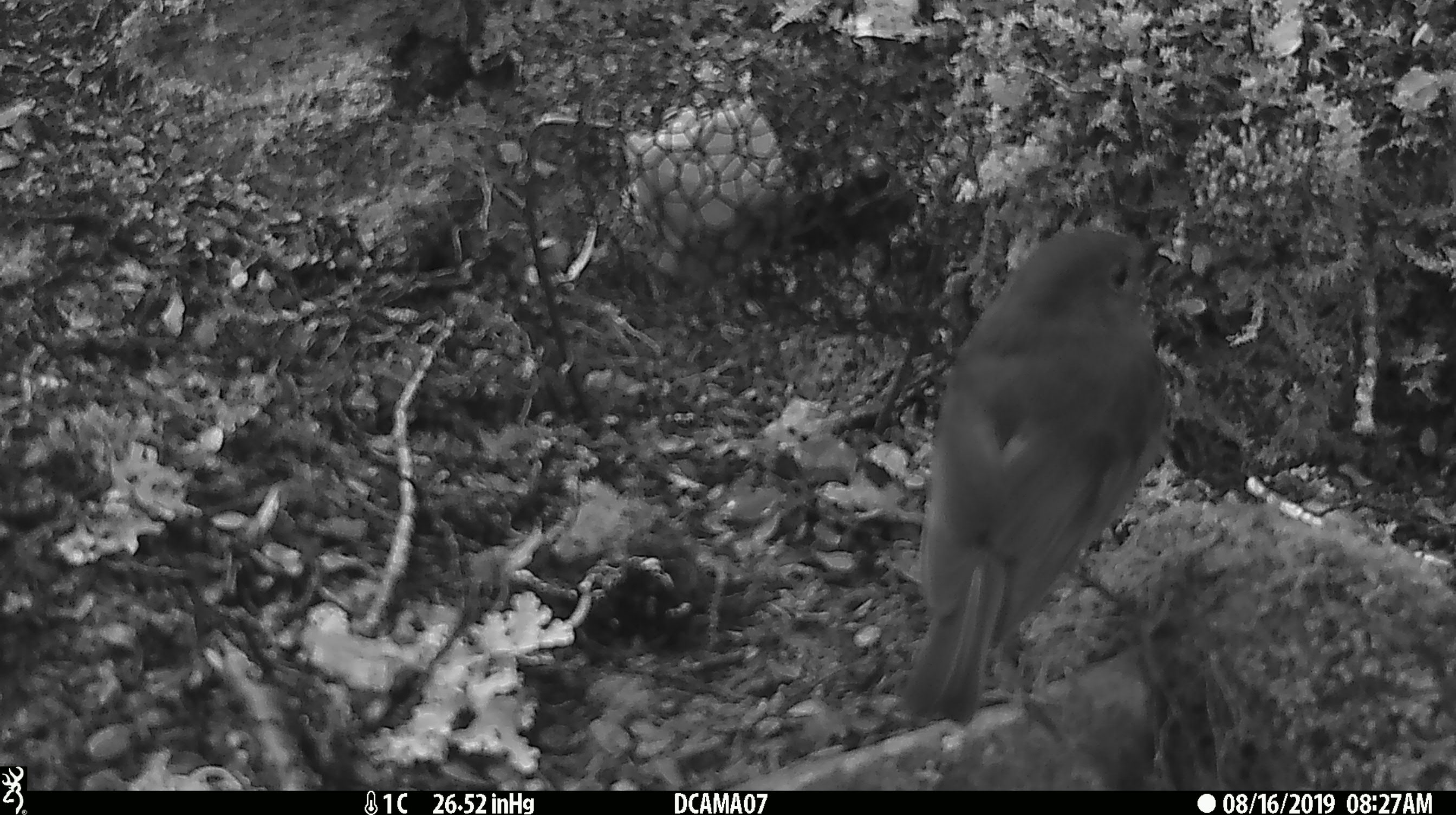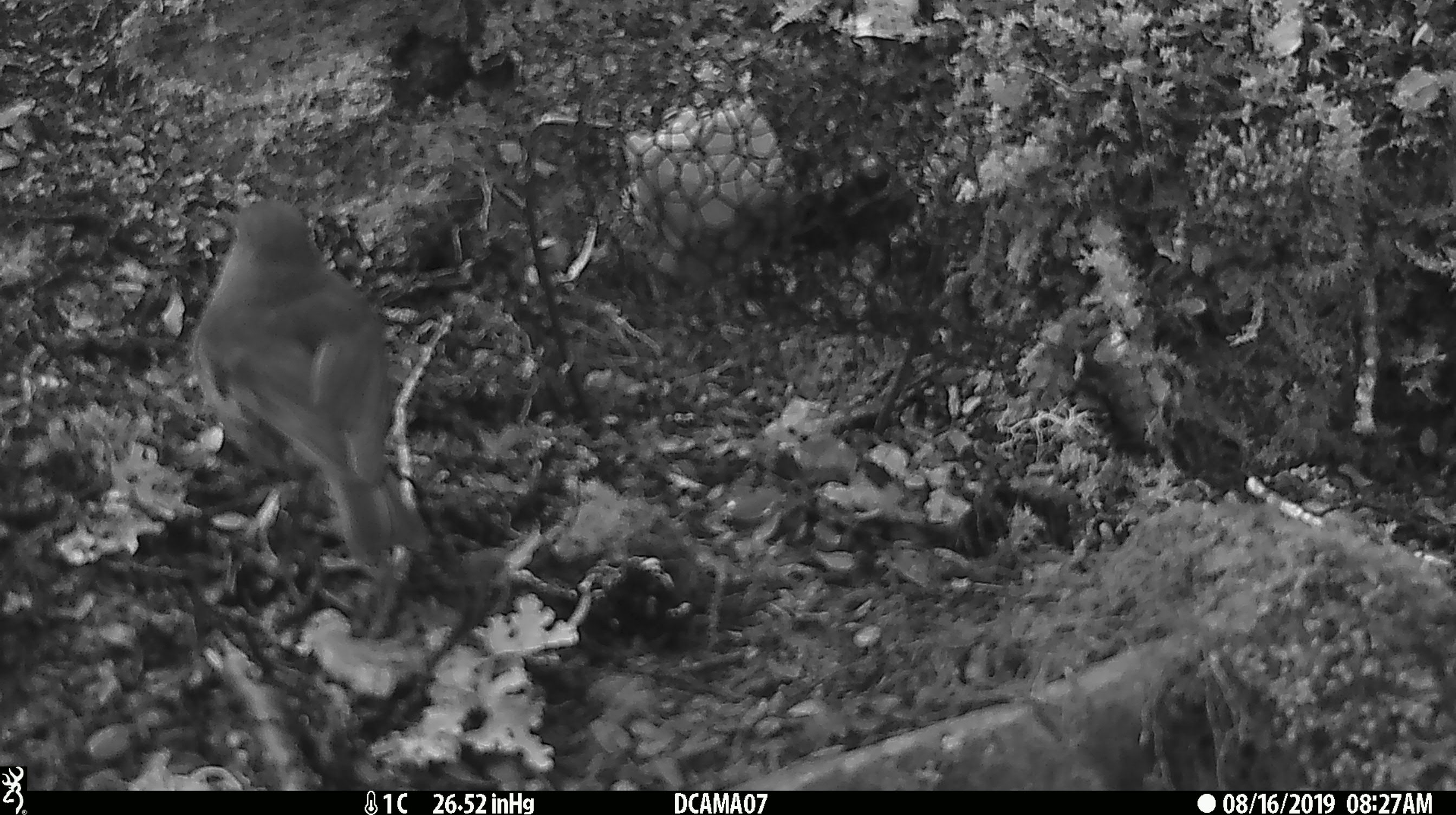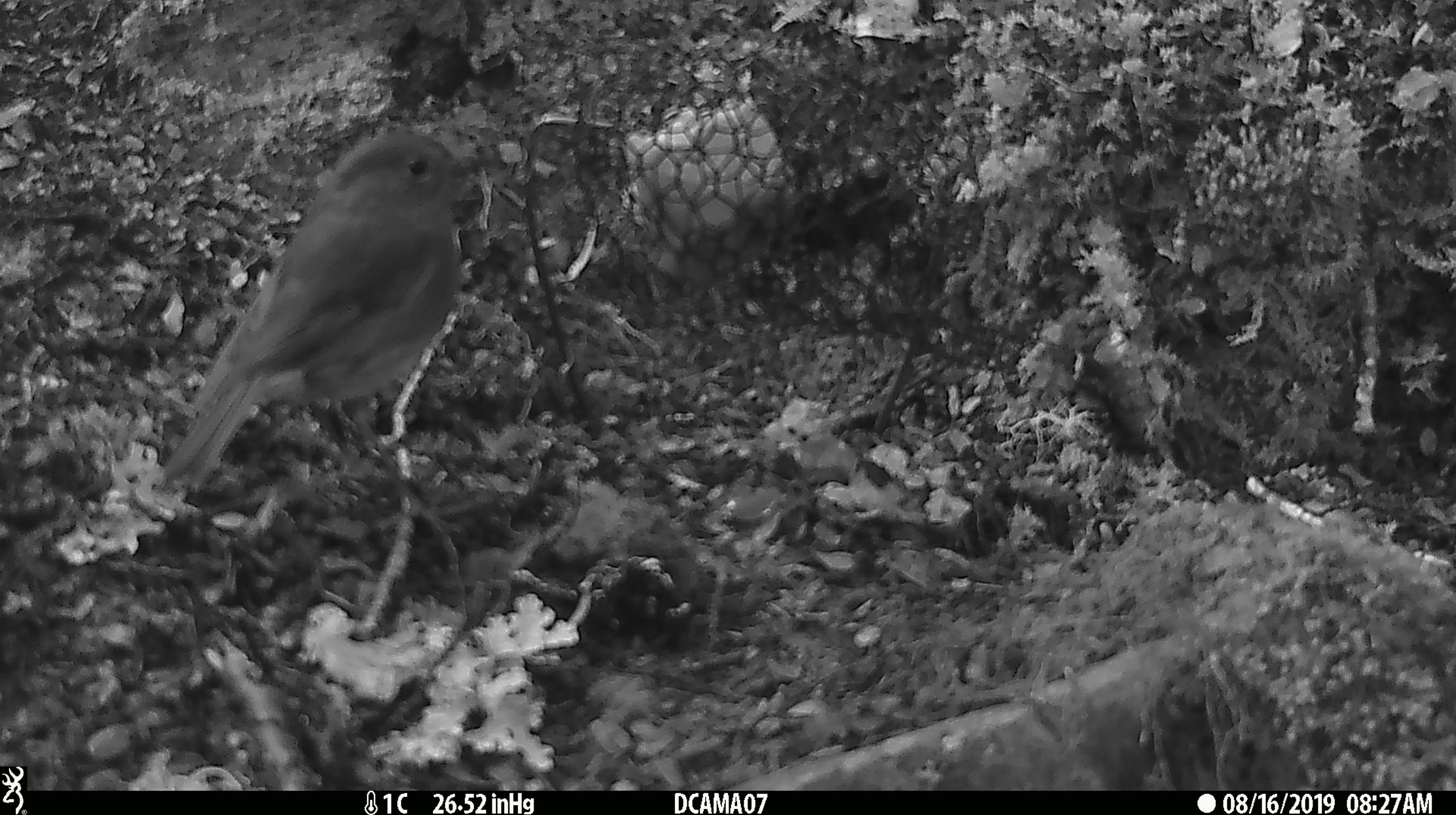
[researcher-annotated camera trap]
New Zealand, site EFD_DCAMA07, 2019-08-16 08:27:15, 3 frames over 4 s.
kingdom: Animalia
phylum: Chordata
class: Aves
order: Passeriformes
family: Petroicidae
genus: Petroica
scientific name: Petroica australis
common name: new zealand robin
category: robin